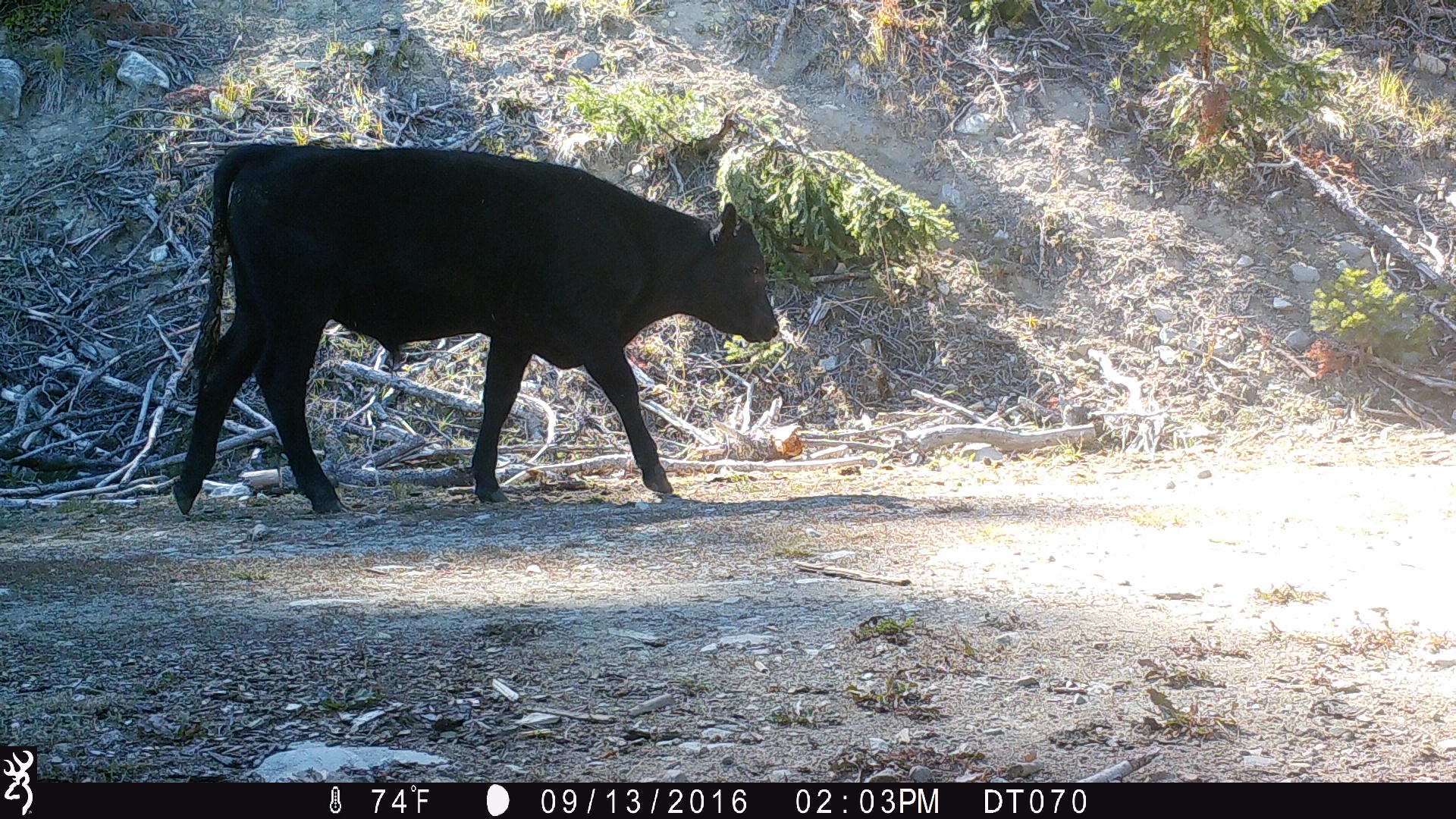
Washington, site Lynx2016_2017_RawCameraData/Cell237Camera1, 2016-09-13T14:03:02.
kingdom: Animalia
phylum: Chordata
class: Mammalia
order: Artiodactyla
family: Bovidae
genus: Bos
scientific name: Bos taurus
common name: domestic cattle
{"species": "domestic cattle (Bos taurus)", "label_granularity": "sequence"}